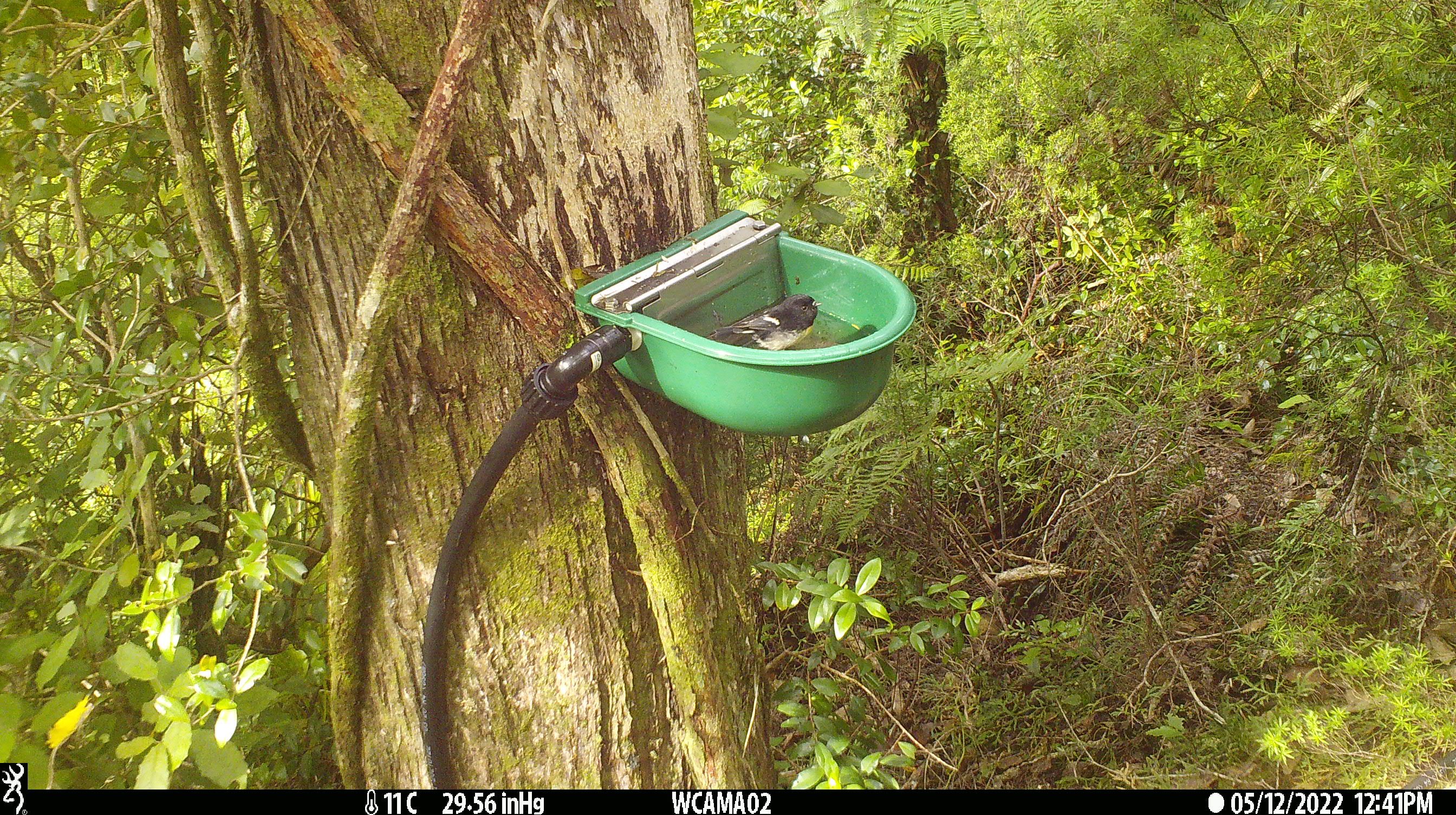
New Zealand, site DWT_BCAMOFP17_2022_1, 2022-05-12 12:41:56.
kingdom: Animalia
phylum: Chordata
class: Aves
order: Passeriformes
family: Petroicidae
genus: Petroica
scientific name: Petroica macrocephala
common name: tomtit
Tomtit (Petroica macrocephala).